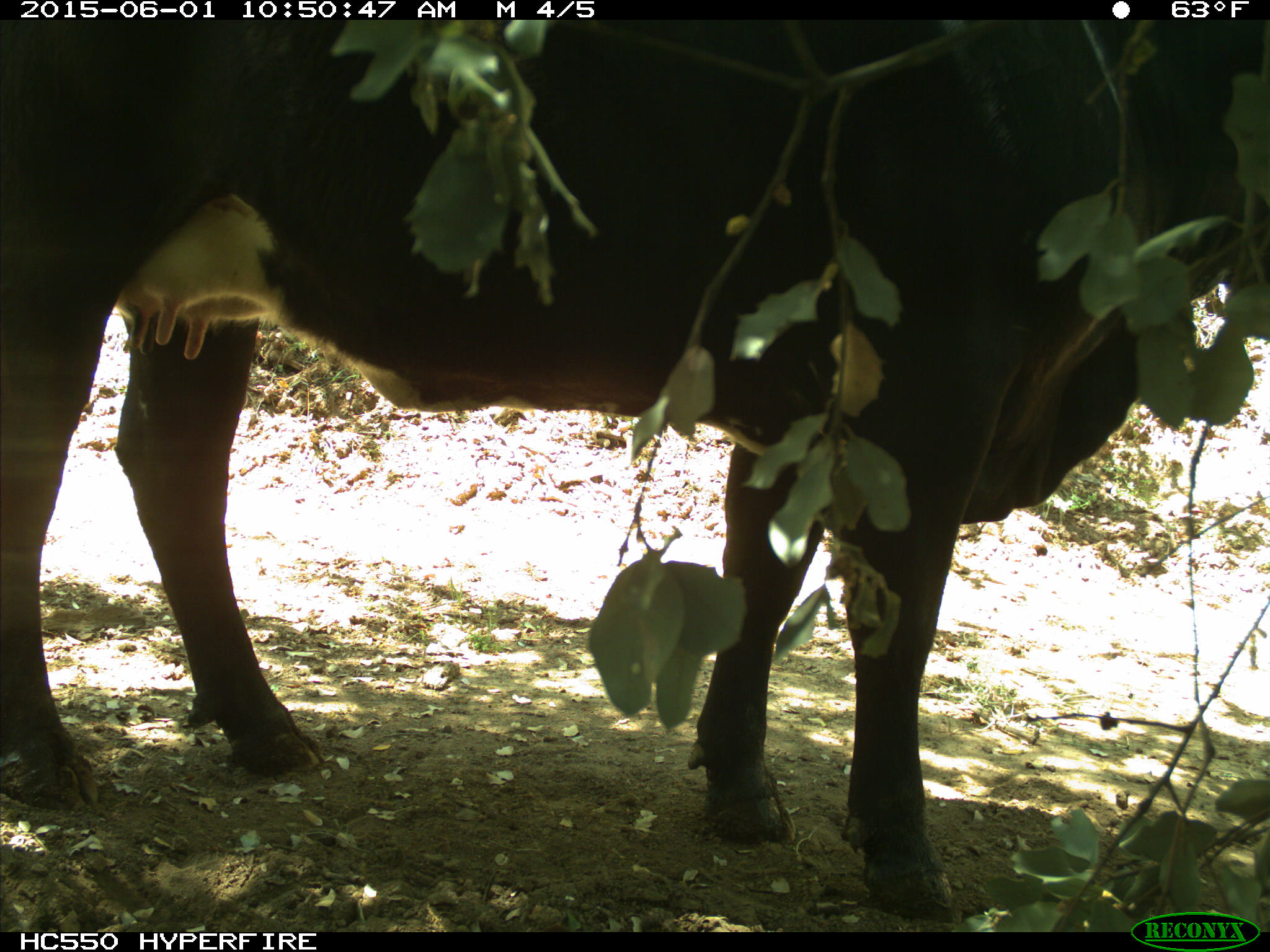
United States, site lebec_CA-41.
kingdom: Animalia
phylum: Chordata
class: Mammalia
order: Artiodactyla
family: Bovidae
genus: Bos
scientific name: Bos taurus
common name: domestic cow